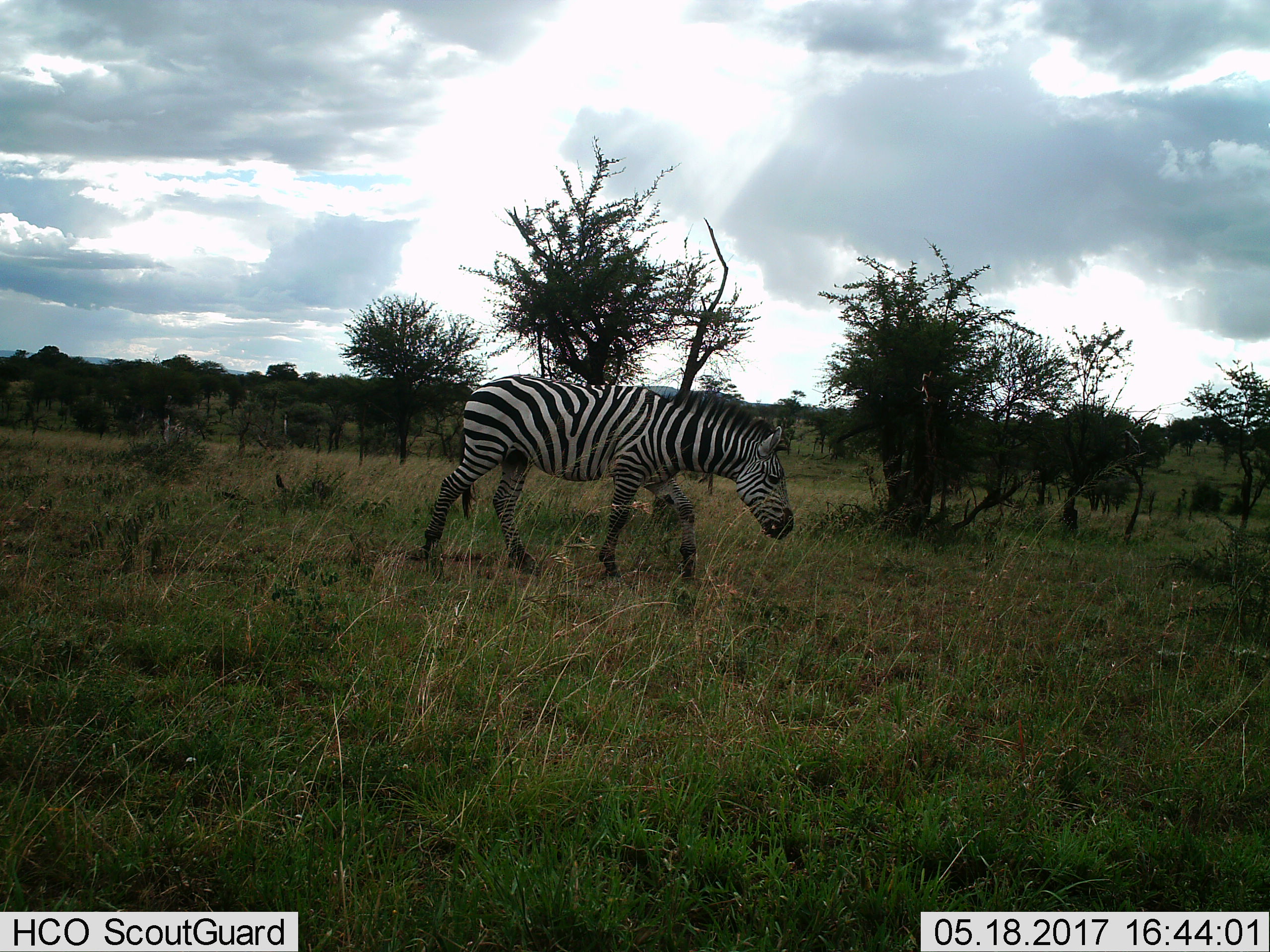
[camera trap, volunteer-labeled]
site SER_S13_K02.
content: unidentified animal